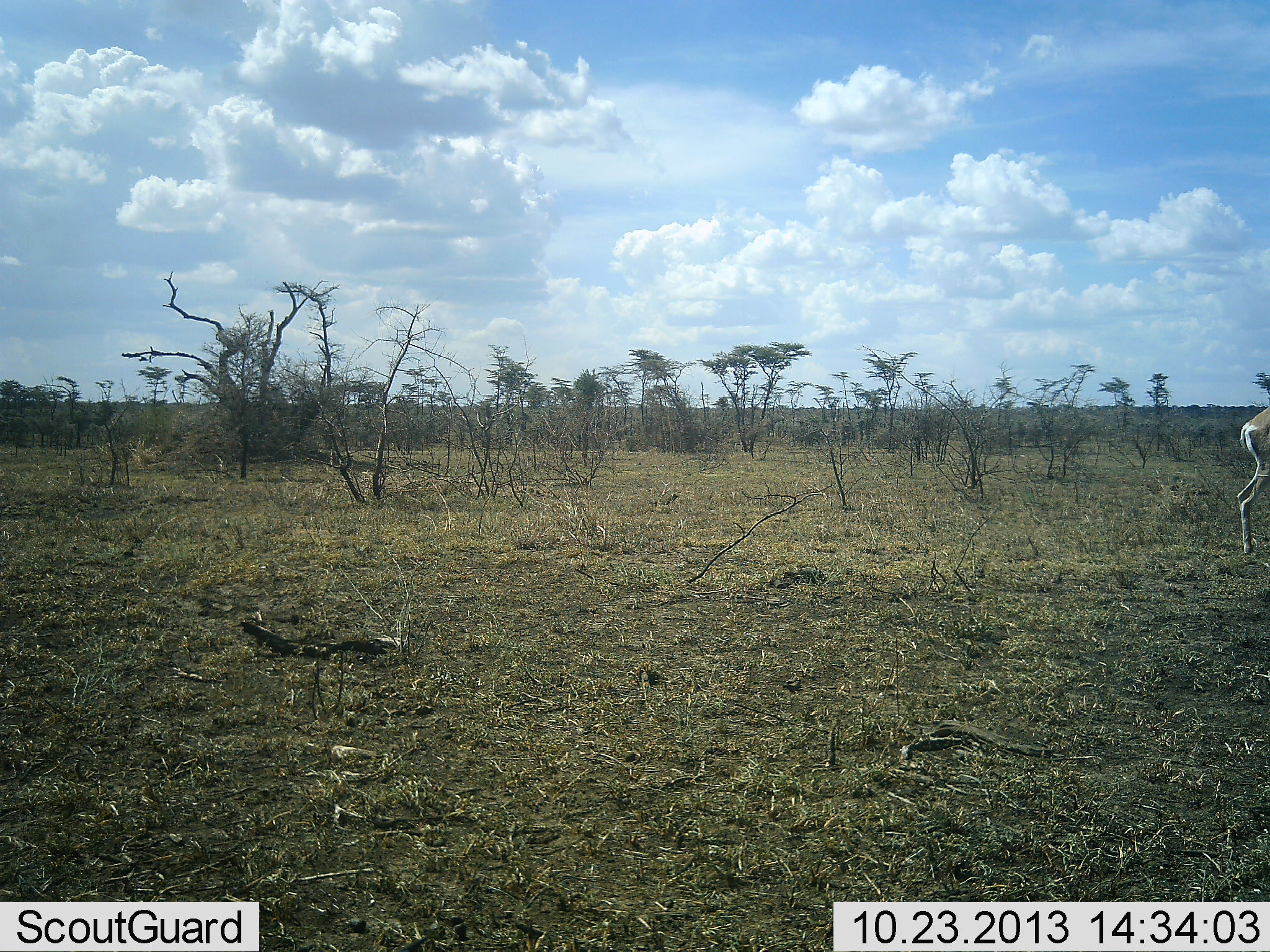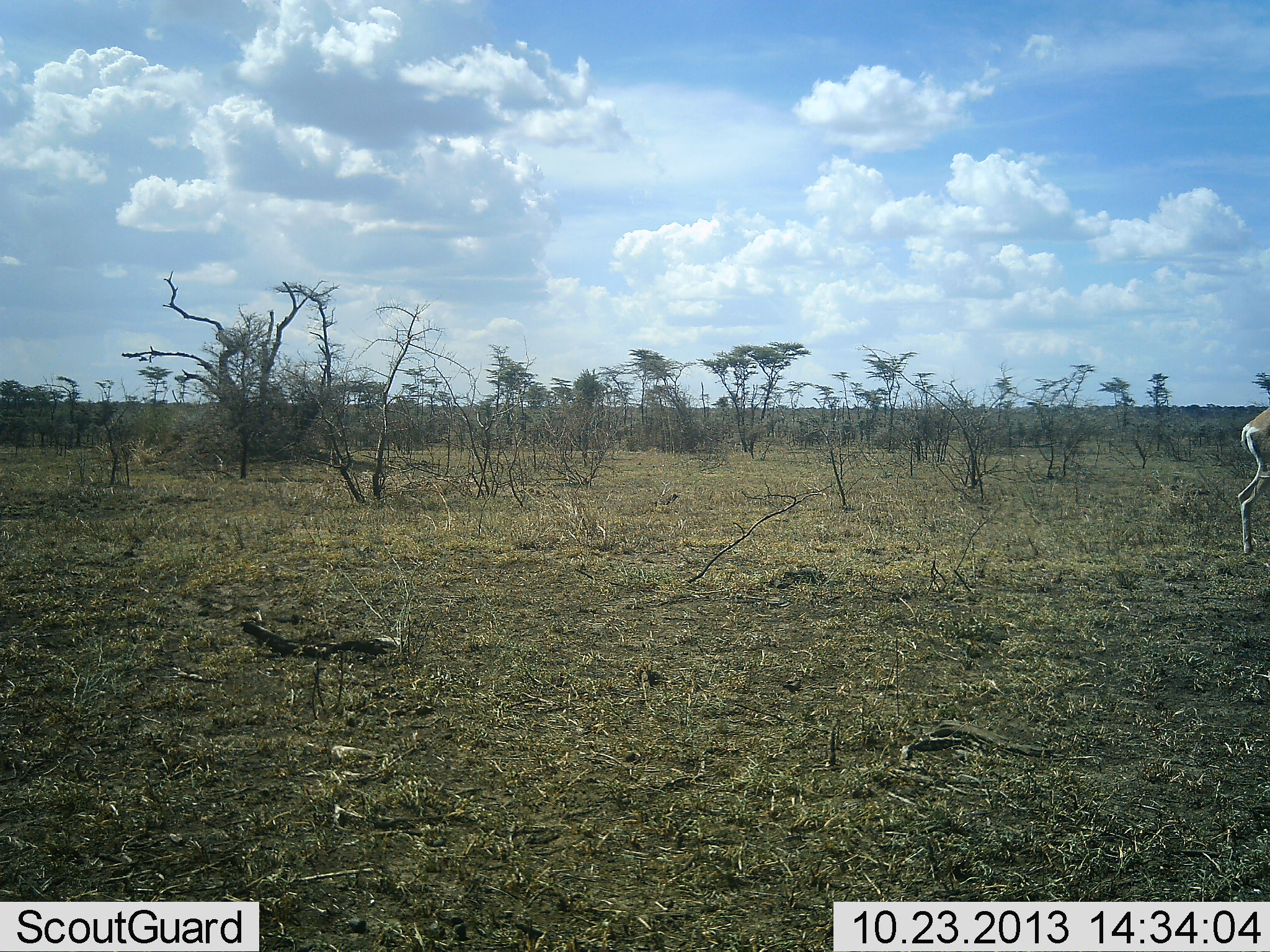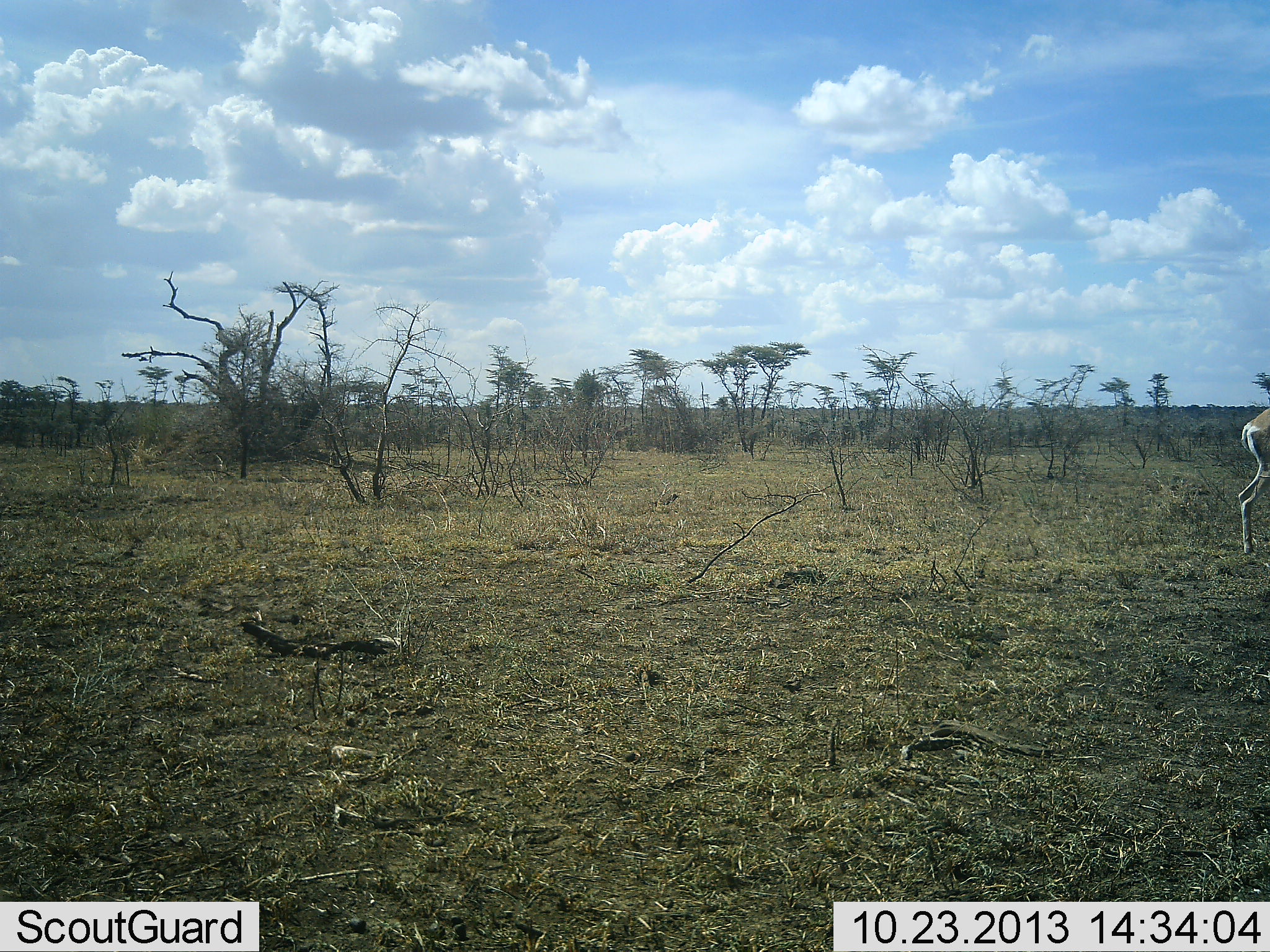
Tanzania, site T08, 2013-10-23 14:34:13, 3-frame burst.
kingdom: Animalia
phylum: Chordata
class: Mammalia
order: Artiodactyla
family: Bovidae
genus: Nanger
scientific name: Nanger granti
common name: grant's gazelle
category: gazellegrants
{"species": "gazellegrants (grant's gazelle) (Nanger granti)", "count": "1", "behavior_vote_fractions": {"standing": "78%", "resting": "0%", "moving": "22%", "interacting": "11%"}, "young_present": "0%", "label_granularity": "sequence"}